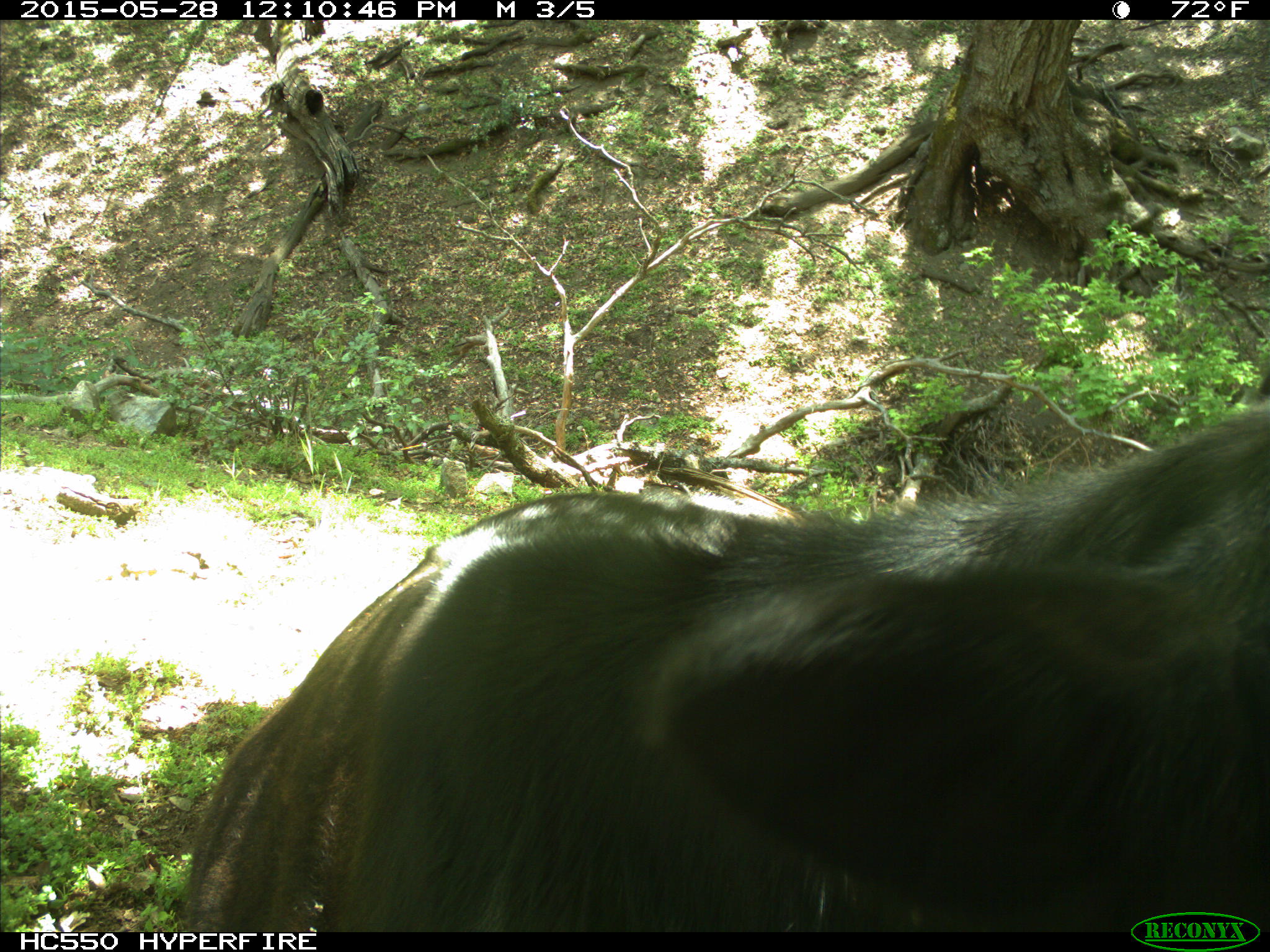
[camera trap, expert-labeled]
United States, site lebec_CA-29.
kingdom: Animalia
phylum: Chordata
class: Mammalia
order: Artiodactyla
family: Bovidae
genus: Bos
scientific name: Bos taurus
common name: domestic cow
Bos taurus (domestic cow).